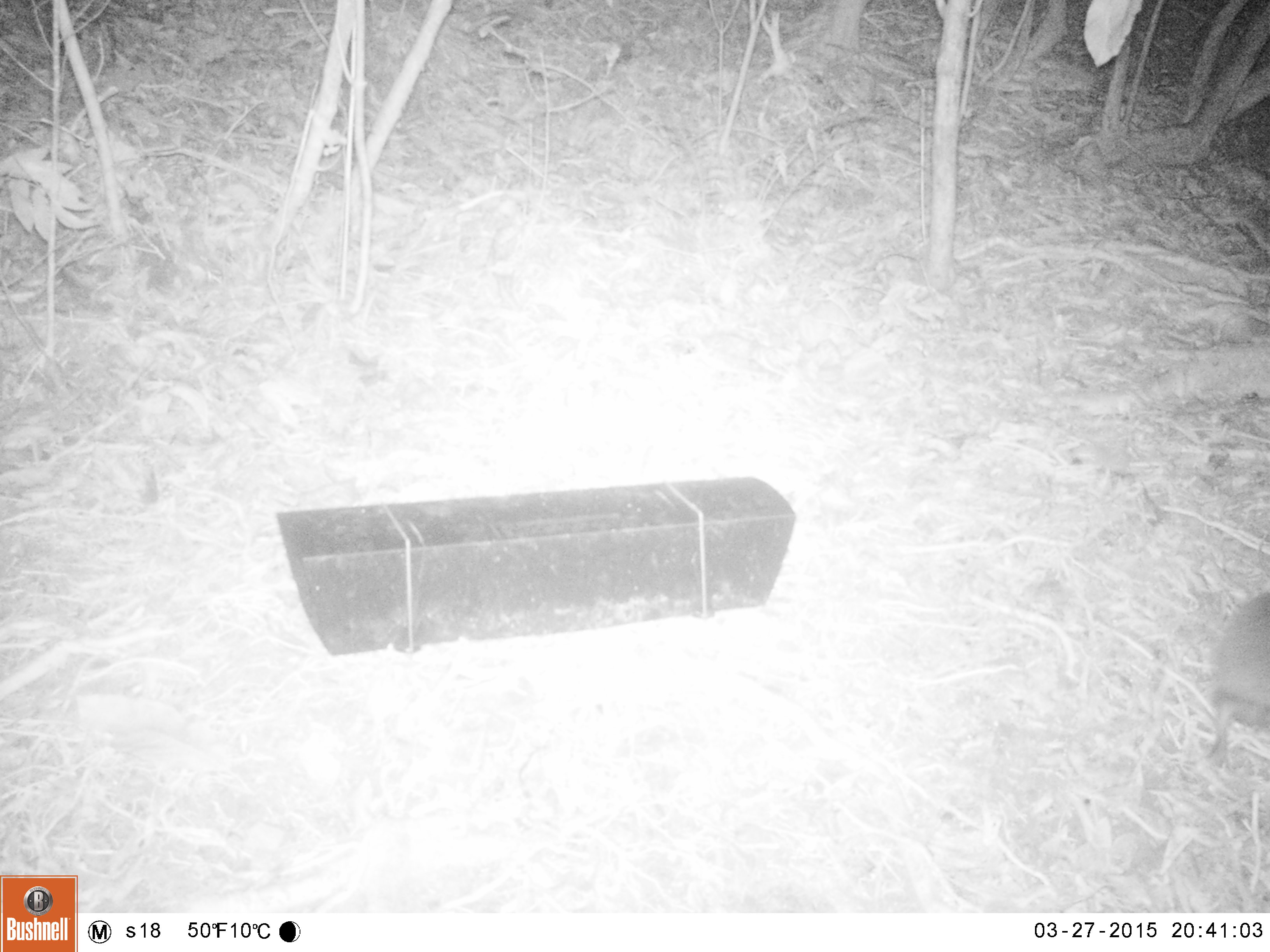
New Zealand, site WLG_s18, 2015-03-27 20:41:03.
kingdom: Animalia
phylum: Chordata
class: Mammalia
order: Eulipotyphla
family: Erinaceidae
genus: Erinaceus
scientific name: Erinaceus europaeus europaeus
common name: european hedgehog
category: hedgehog